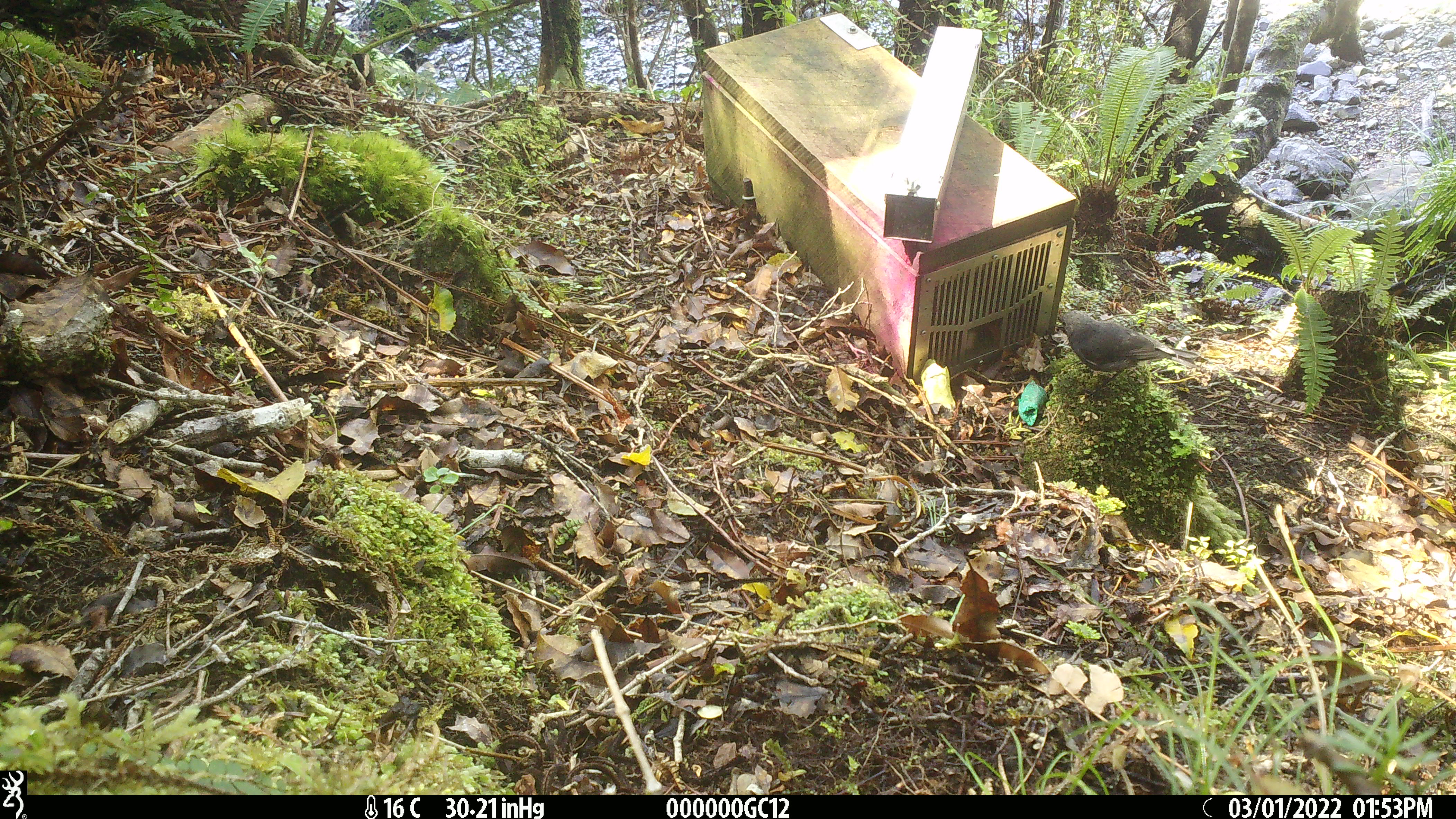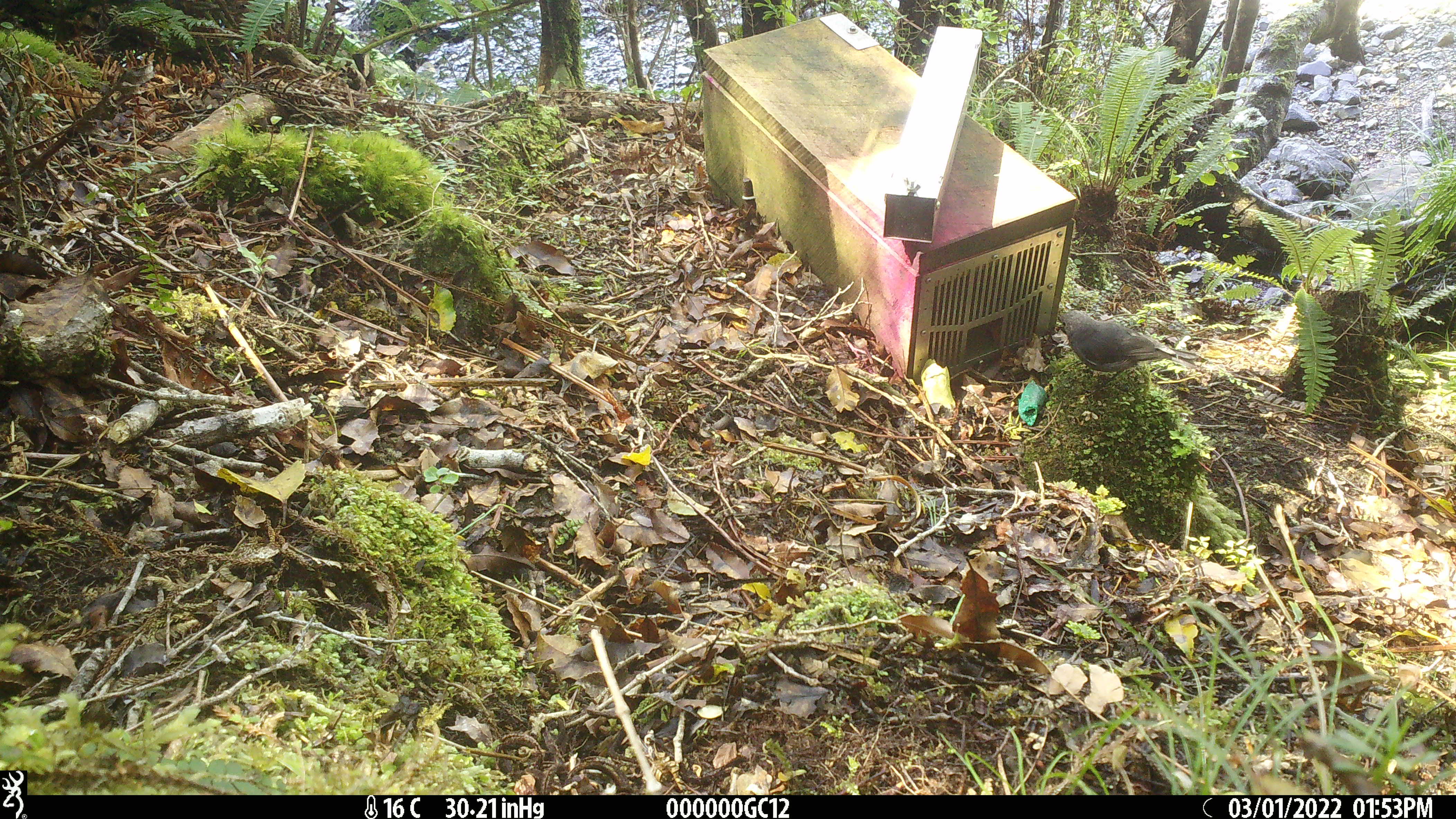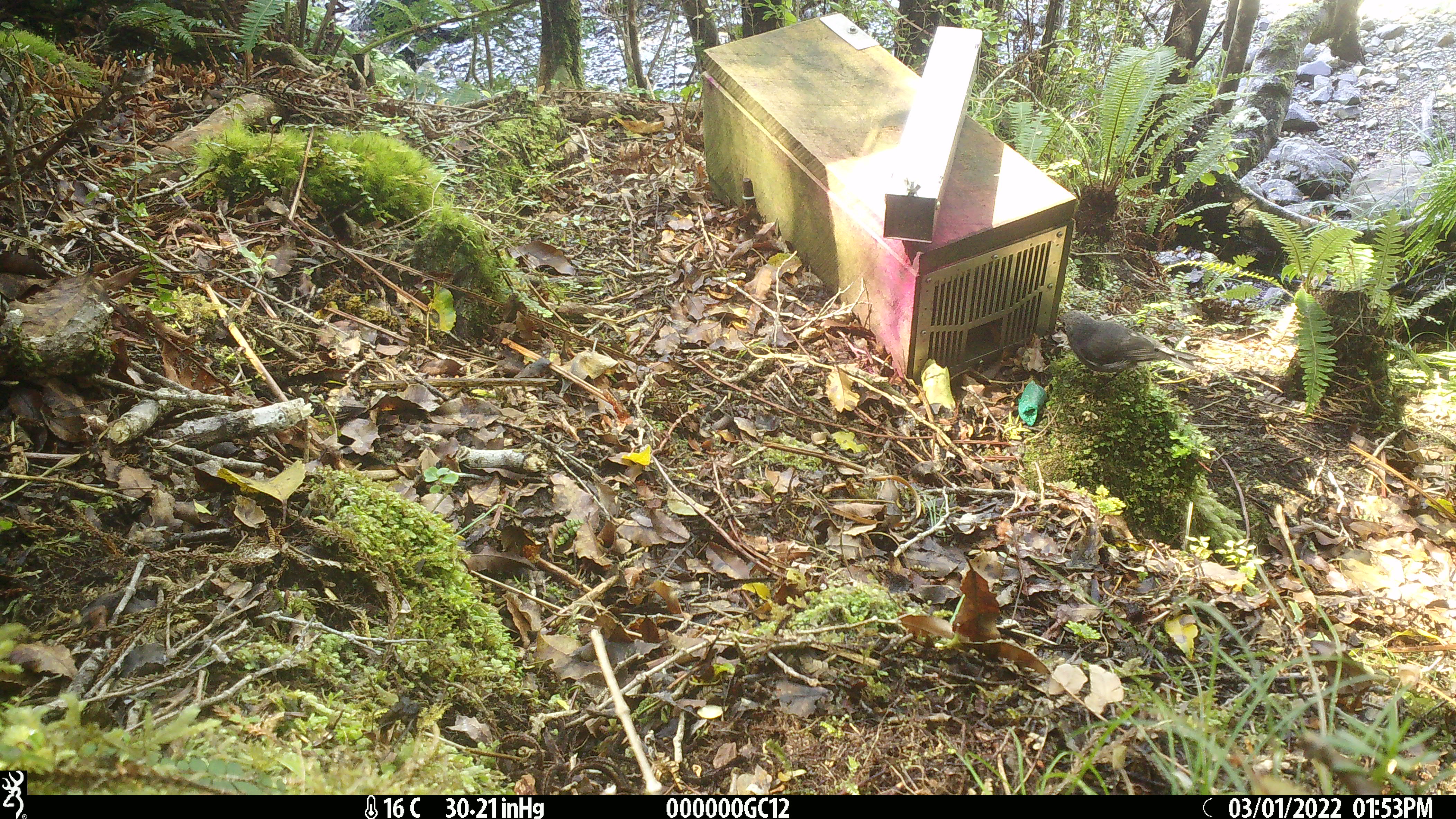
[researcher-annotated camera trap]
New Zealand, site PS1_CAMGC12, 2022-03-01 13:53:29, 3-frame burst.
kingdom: Animalia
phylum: Chordata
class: Aves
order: Passeriformes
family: Petroicidae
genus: Petroica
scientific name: Petroica australis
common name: new zealand robin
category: robin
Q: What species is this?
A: Robin (new zealand robin) (Petroica australis).